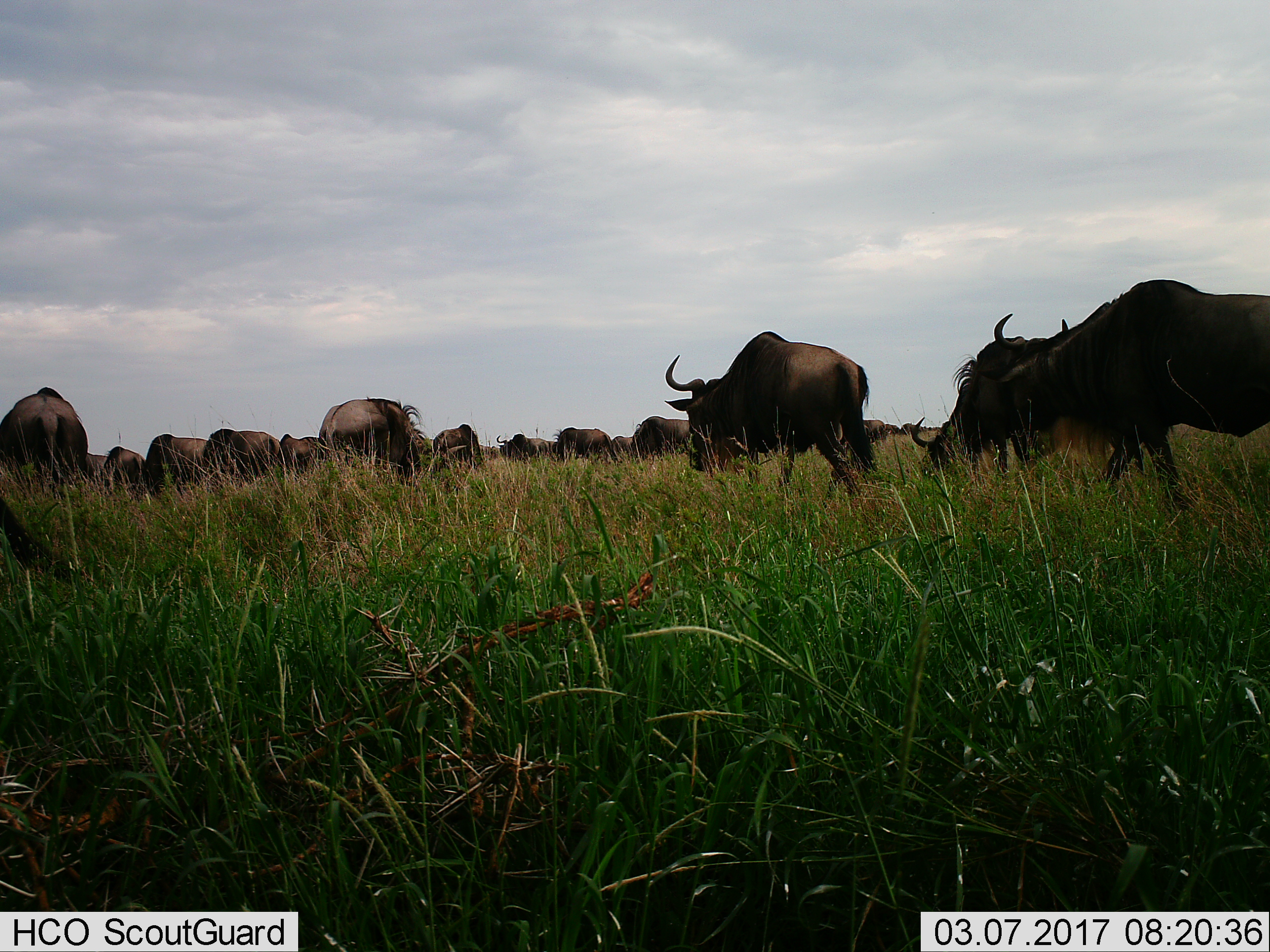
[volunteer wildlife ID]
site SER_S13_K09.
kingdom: Animalia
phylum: Chordata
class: Mammalia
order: Artiodactyla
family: Bovidae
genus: Connochaetes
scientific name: Connochaetes taurinus taurinus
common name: blue wildebeest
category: wildebeestblue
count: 11-50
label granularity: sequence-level